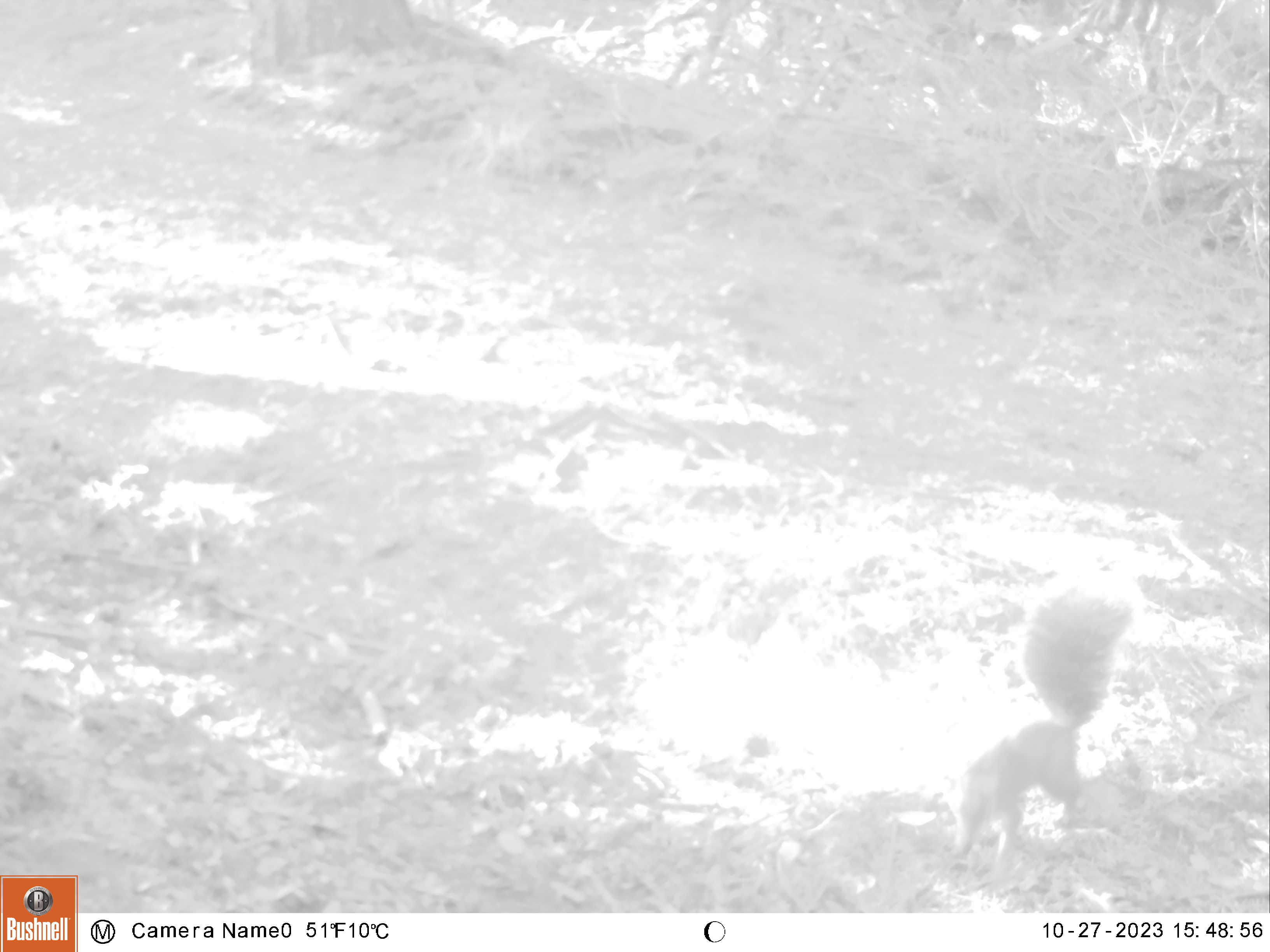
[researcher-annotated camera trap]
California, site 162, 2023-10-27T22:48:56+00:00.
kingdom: Animalia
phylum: Chordata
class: Mammalia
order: Rodentia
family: Sciuridae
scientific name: Sciuridae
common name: squirrel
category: unknown squirrel